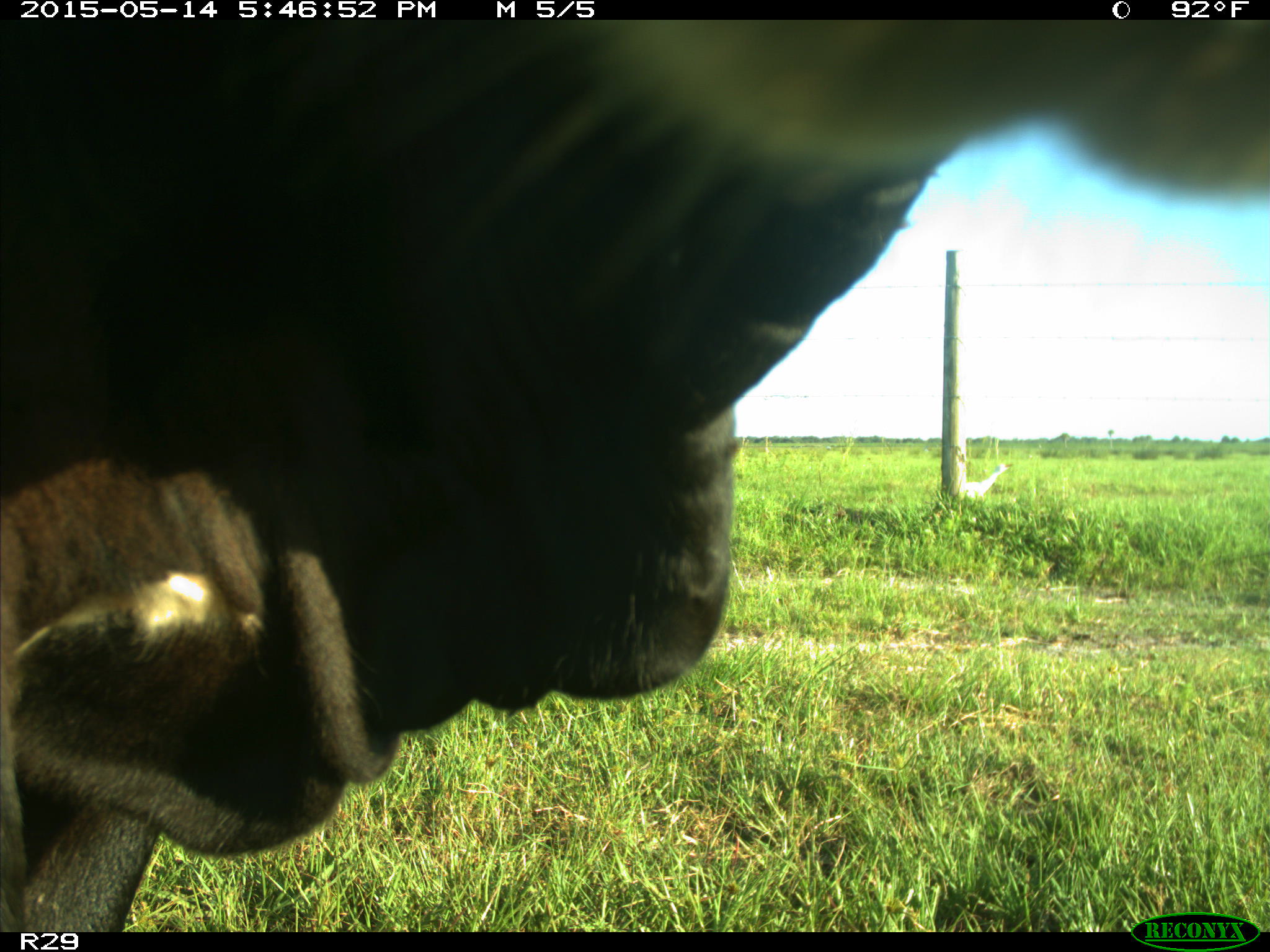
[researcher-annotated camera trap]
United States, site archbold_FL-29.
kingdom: Animalia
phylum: Chordata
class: Mammalia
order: Artiodactyla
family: Bovidae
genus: Bos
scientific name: Bos taurus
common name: domestic cow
Bos taurus (domestic cow).